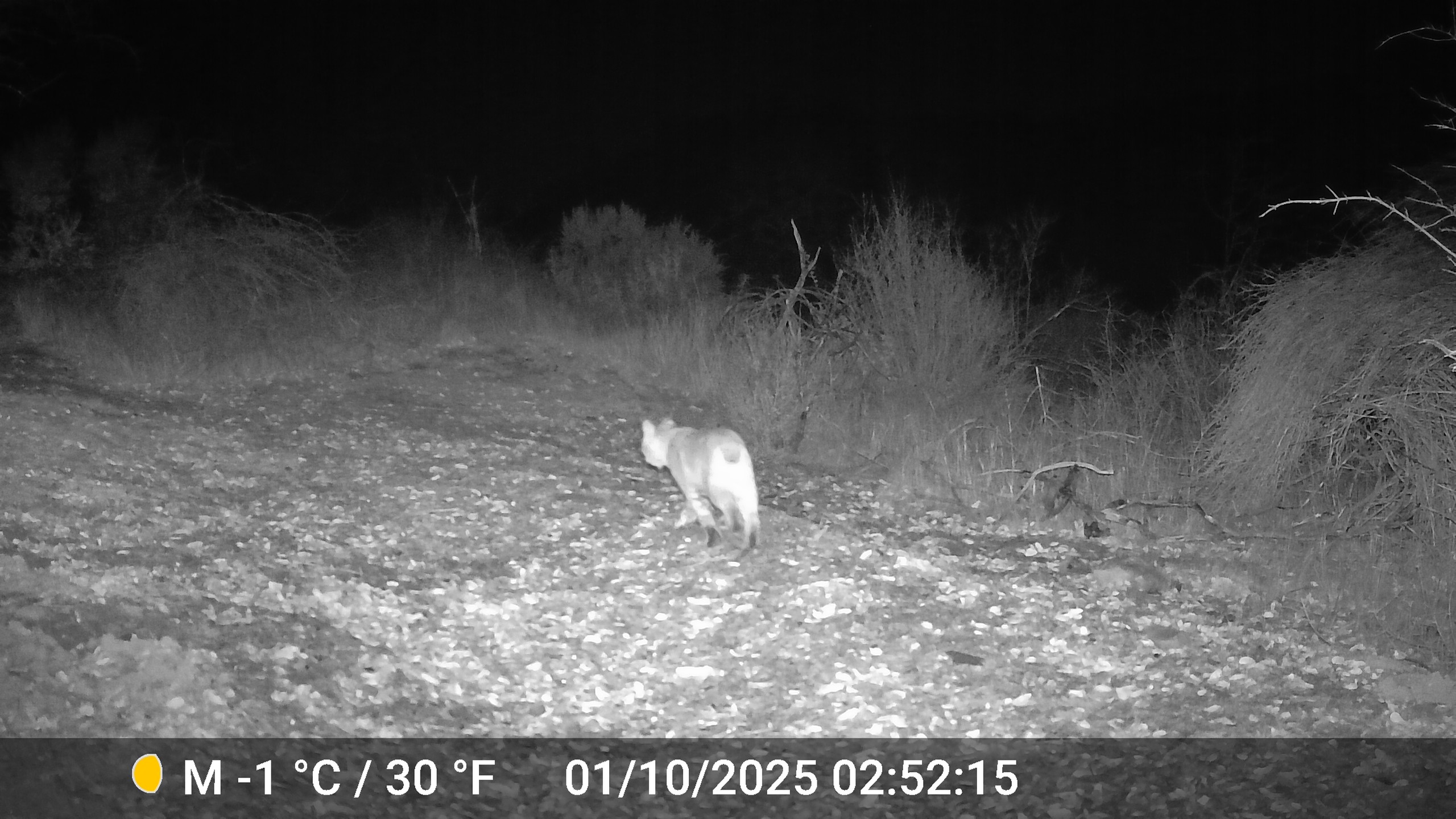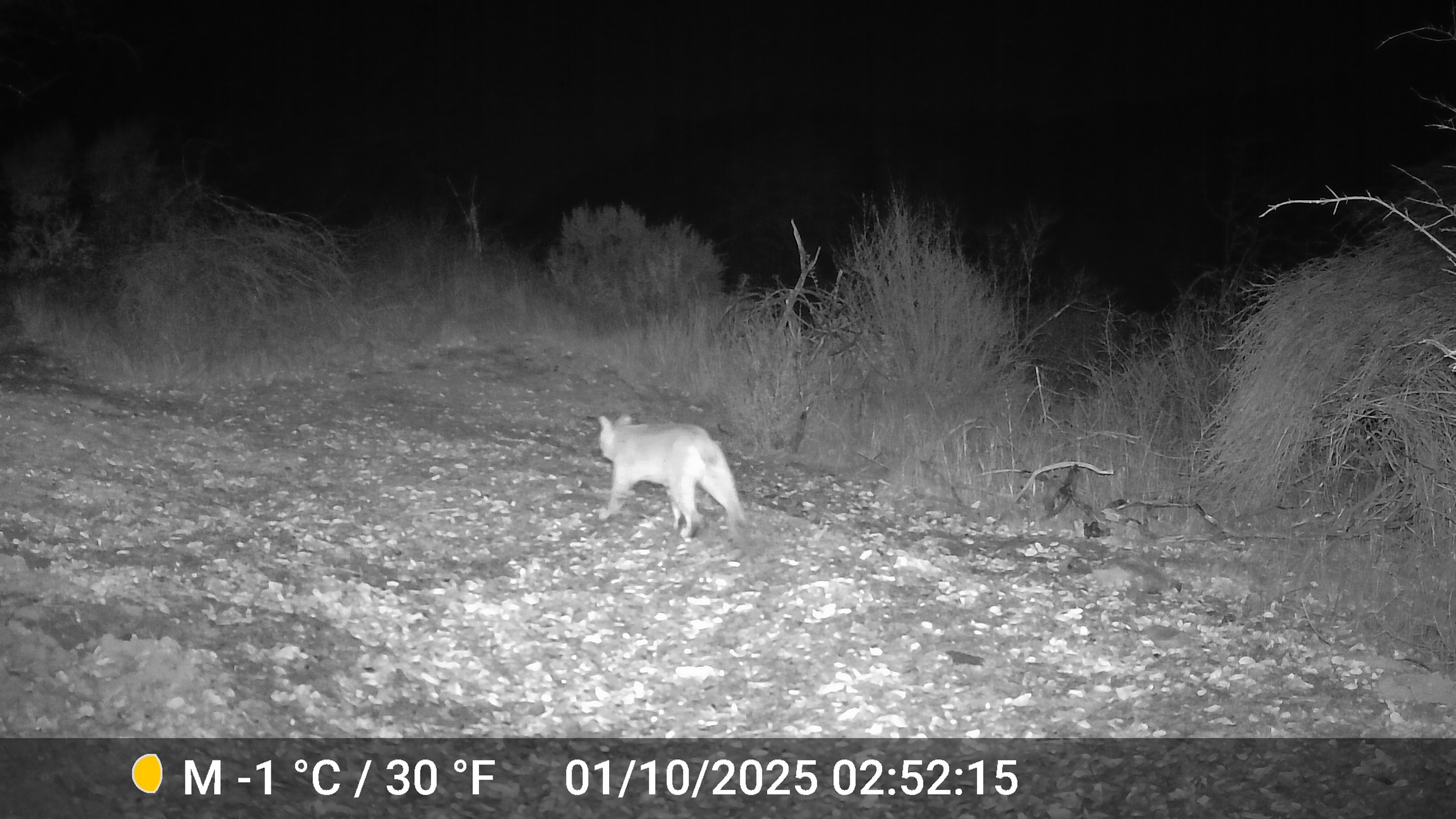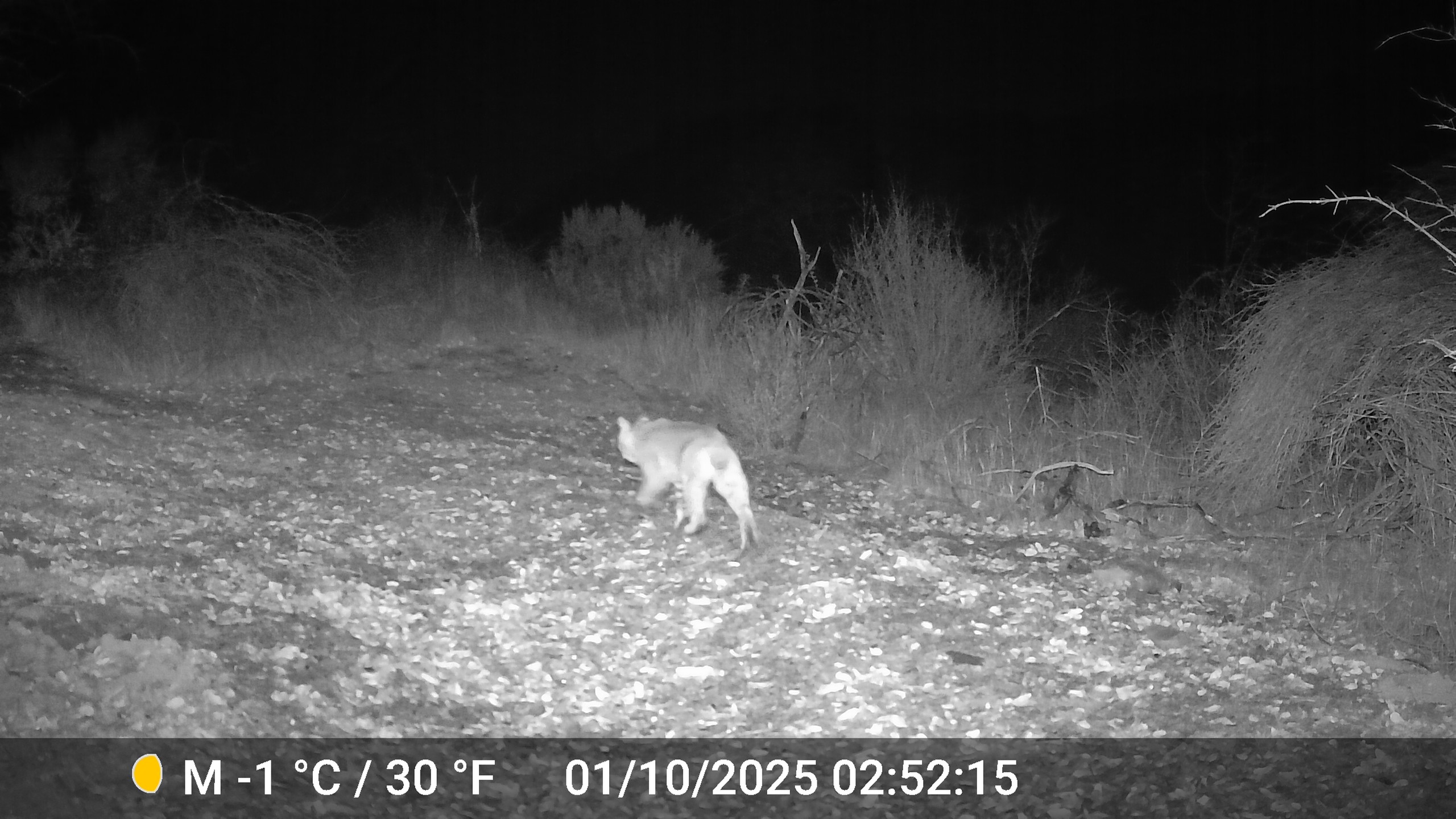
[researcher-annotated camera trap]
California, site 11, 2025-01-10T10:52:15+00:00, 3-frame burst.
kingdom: Animalia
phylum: Chordata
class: Mammalia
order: Carnivora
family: Felidae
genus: Lynx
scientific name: Lynx rufus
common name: bobcat